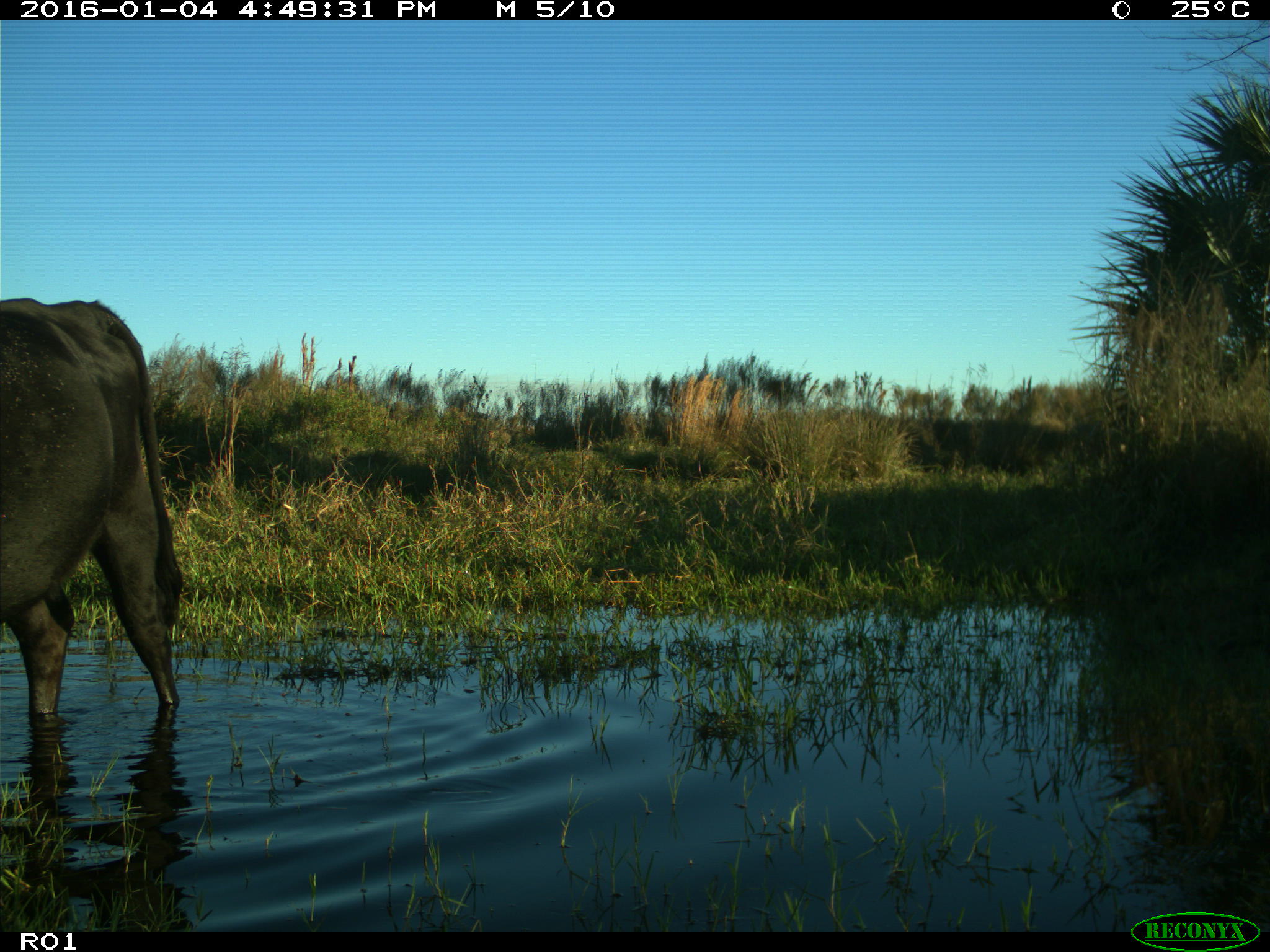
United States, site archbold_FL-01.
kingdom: Animalia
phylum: Chordata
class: Mammalia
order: Artiodactyla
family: Bovidae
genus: Bos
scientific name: Bos taurus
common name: domestic cow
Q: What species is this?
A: Bos taurus (domestic cow).